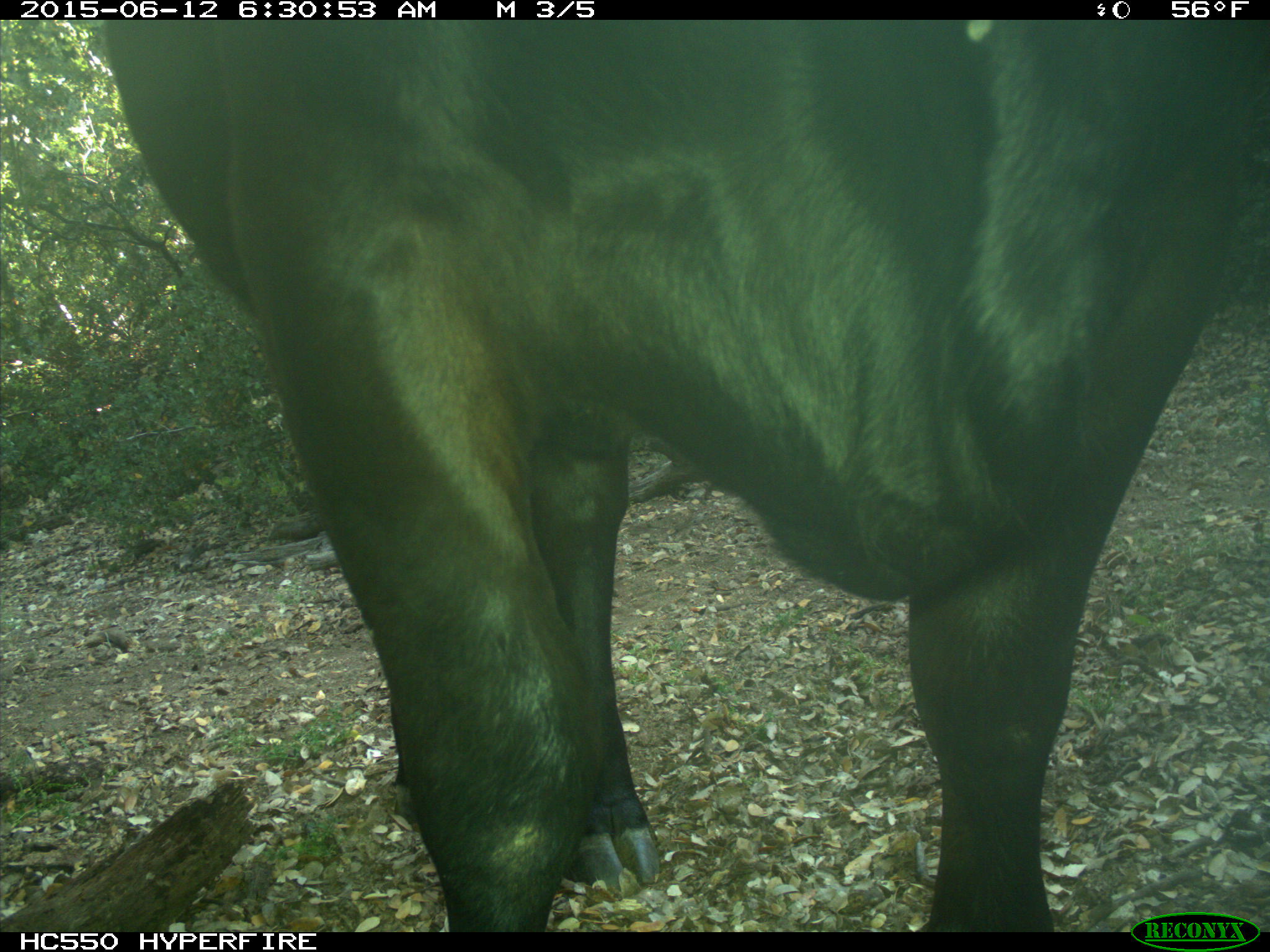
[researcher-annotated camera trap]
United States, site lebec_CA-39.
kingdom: Animalia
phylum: Chordata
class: Mammalia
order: Artiodactyla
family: Bovidae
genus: Bos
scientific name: Bos taurus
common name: domestic cow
Bos taurus (domestic cow).